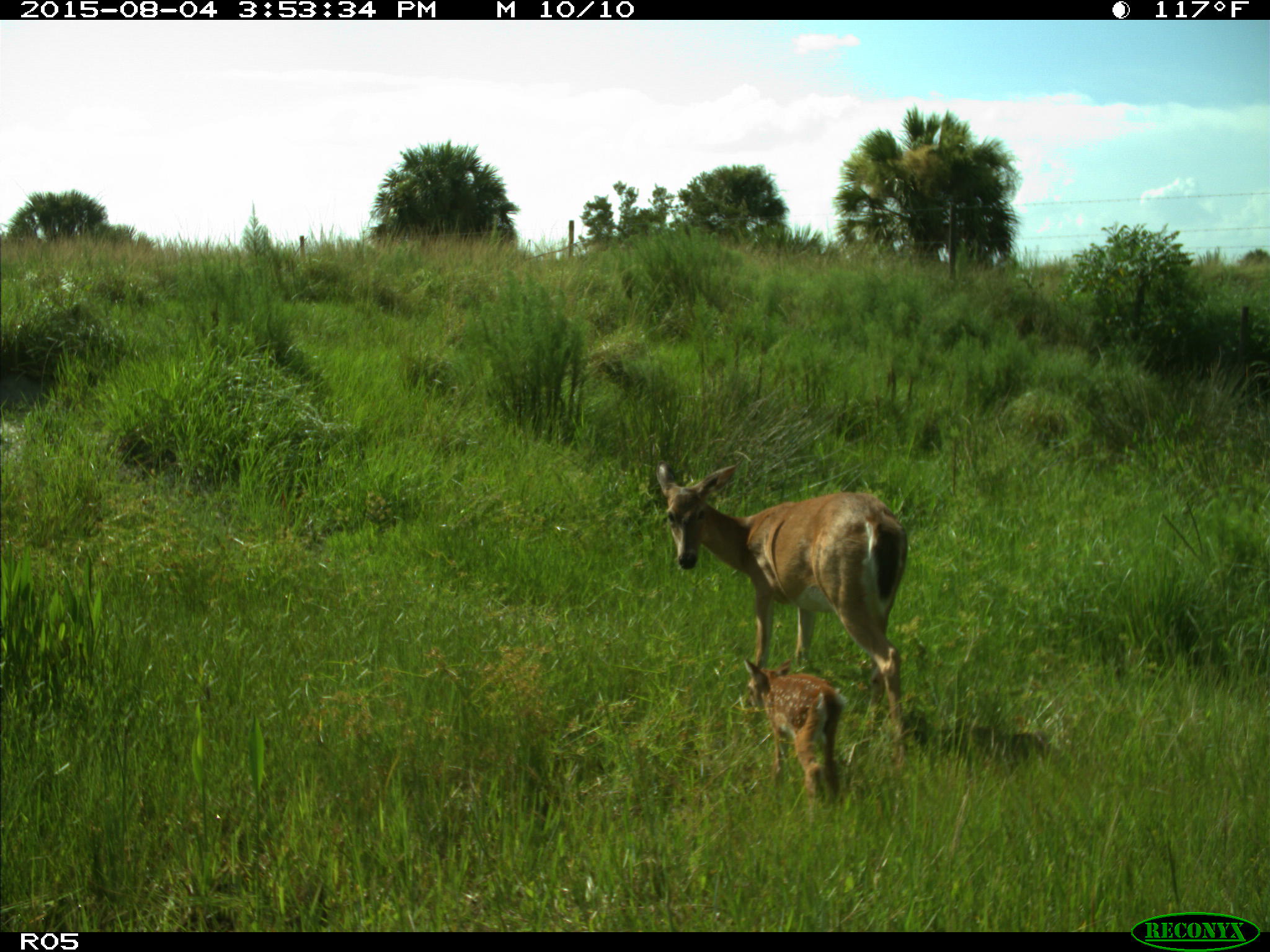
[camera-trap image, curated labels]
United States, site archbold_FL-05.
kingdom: Animalia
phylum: Chordata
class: Mammalia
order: Artiodactyla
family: Cervidae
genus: Odocoileus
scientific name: Odocoileus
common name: deer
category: unidentified deer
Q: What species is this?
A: Unidentified deer (deer) (Odocoileus).